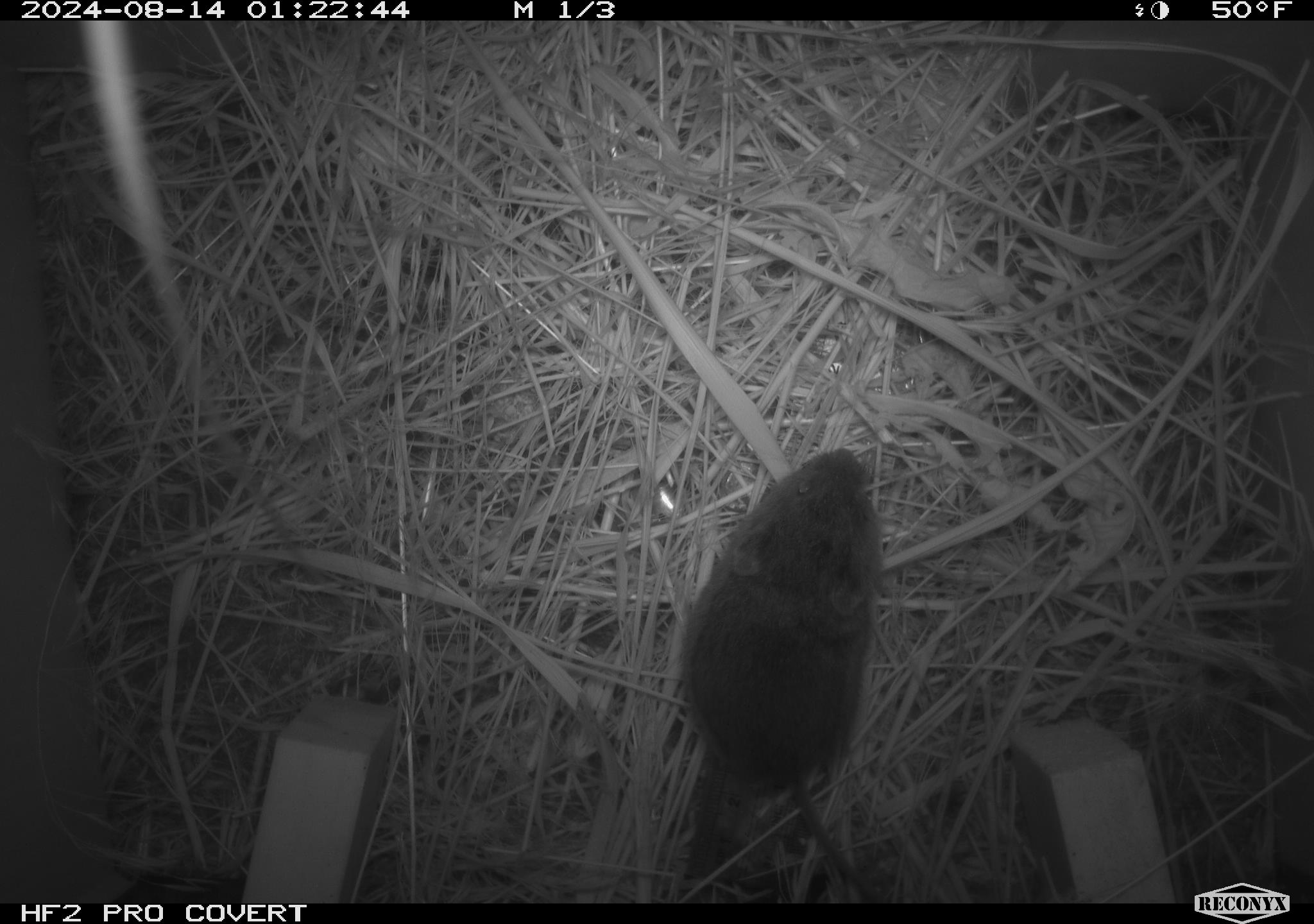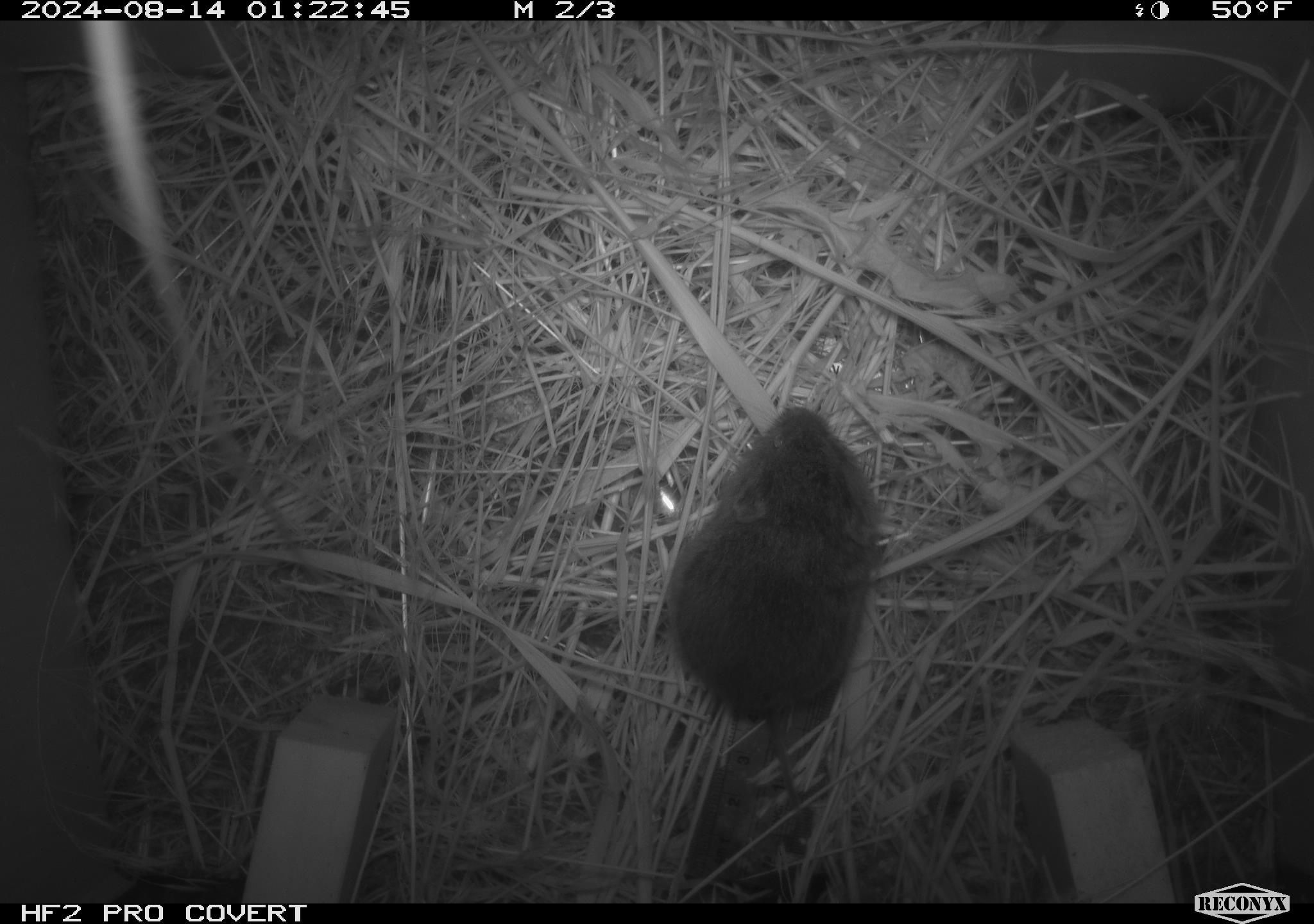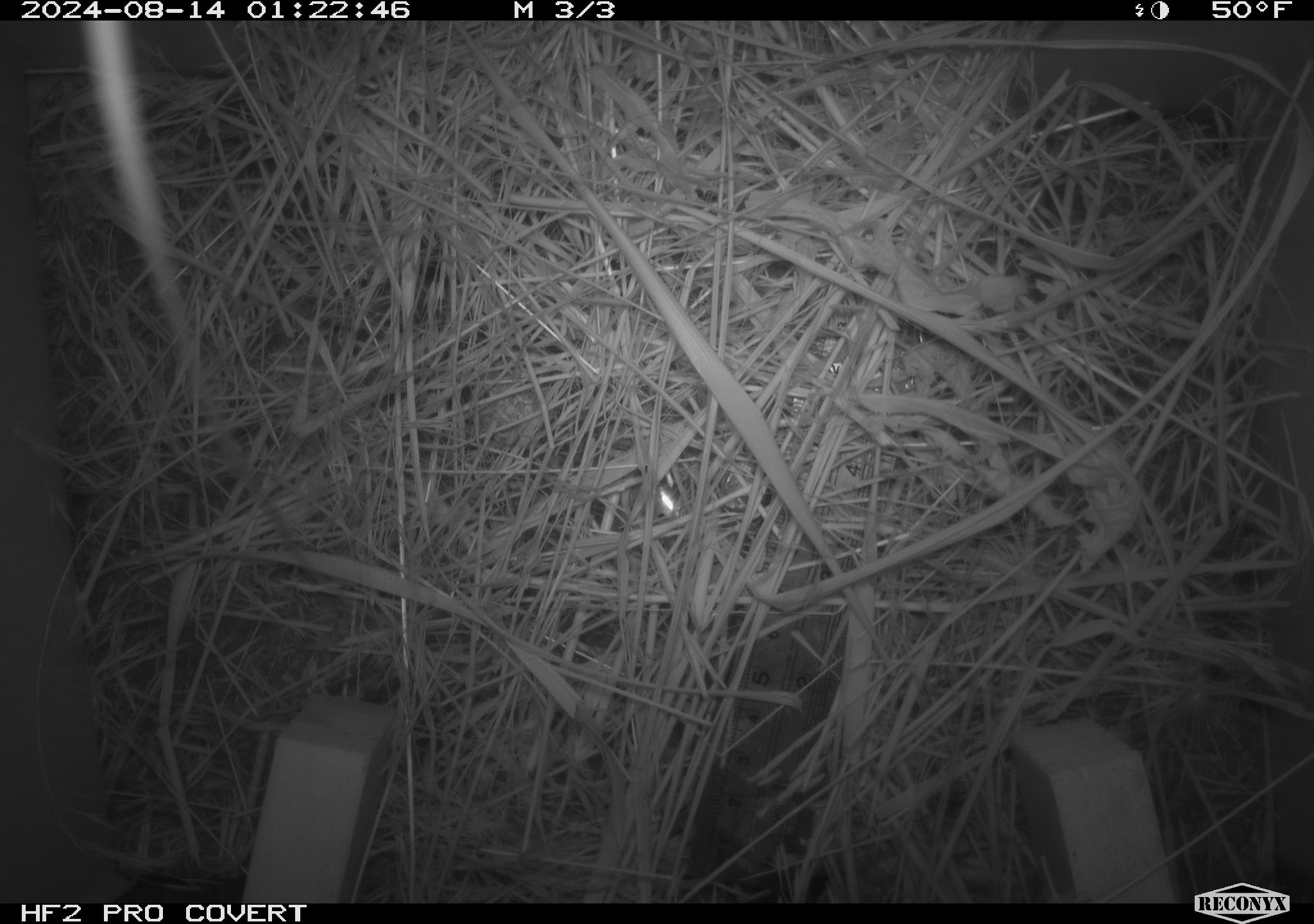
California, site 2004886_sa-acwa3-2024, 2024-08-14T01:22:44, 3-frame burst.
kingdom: Animalia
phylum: Chordata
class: Mammalia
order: Rodentia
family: Cricetidae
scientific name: Arvicolinae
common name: voles, lemmings, and muskrats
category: arvicolinae subfamily